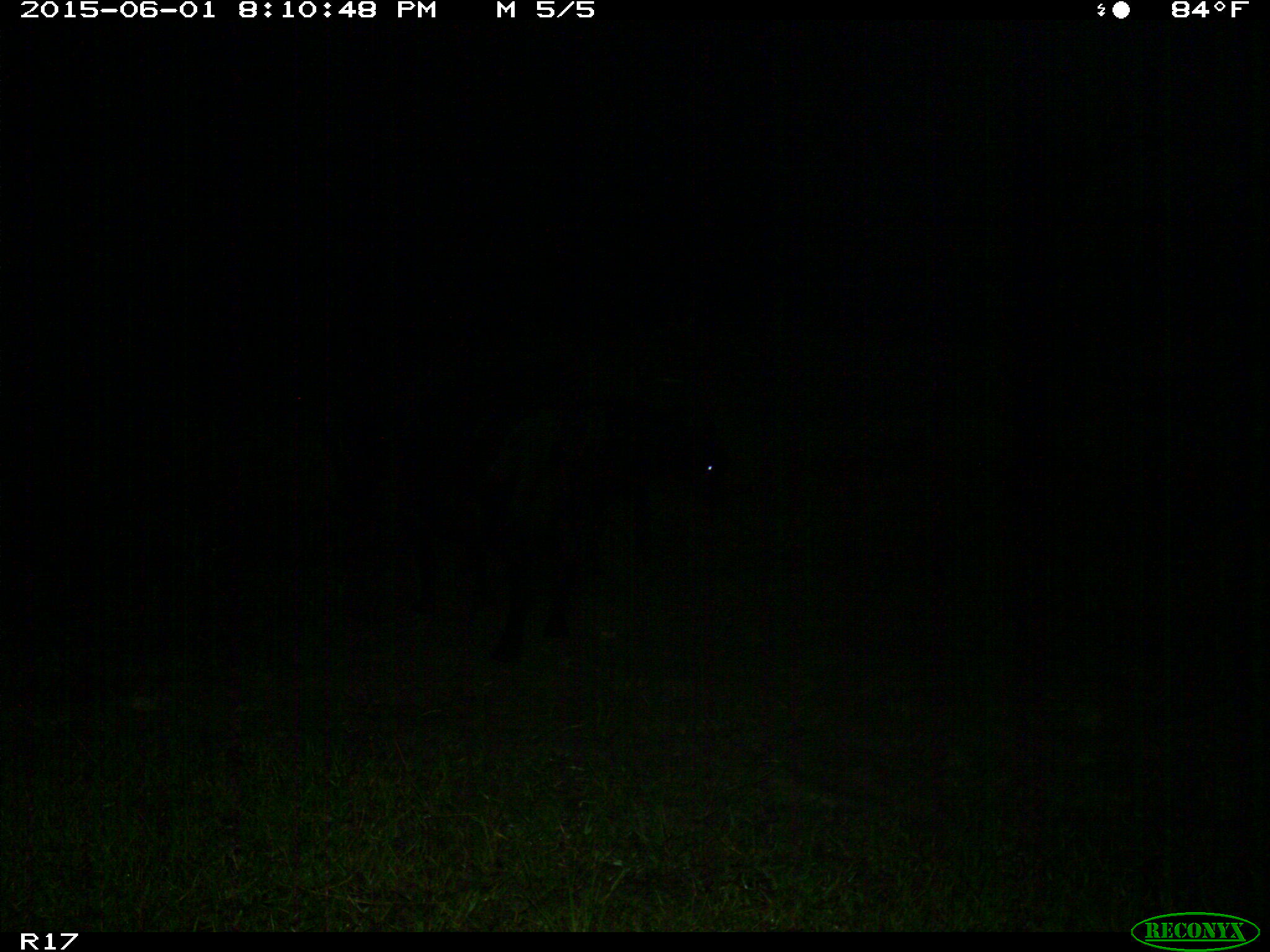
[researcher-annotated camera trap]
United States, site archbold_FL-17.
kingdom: Animalia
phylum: Chordata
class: Mammalia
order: Artiodactyla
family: Bovidae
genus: Bos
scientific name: Bos taurus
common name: domestic cow